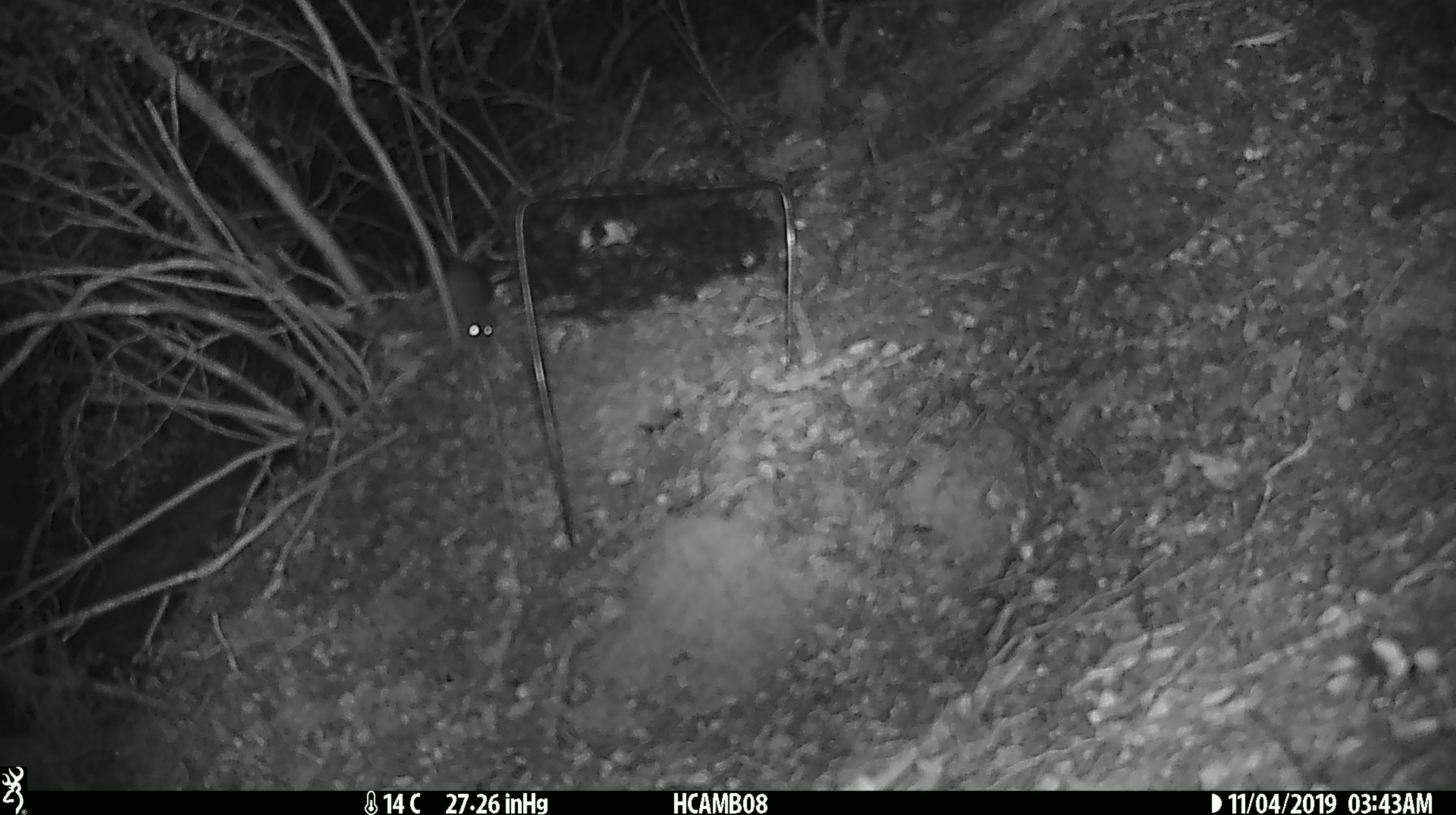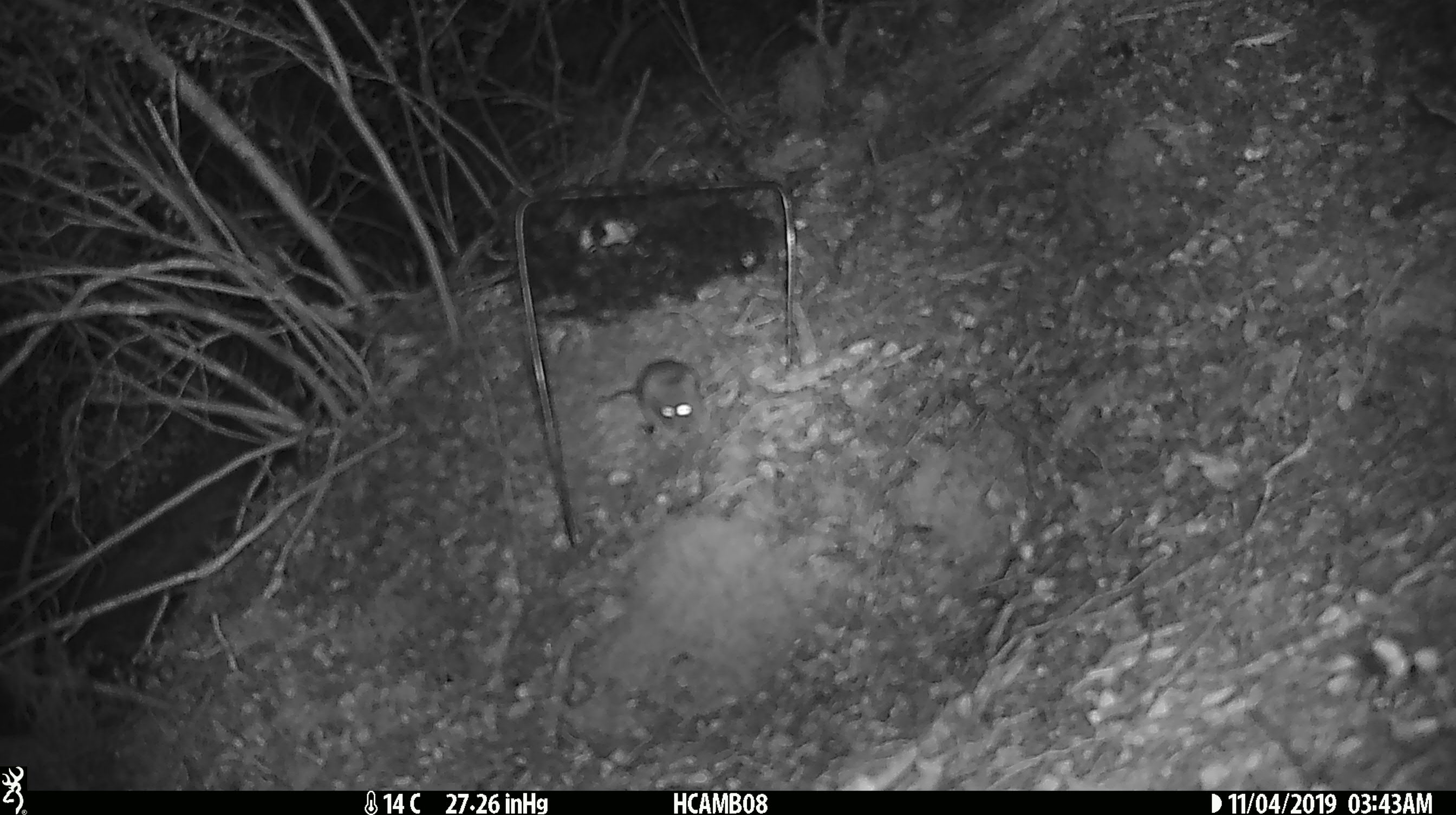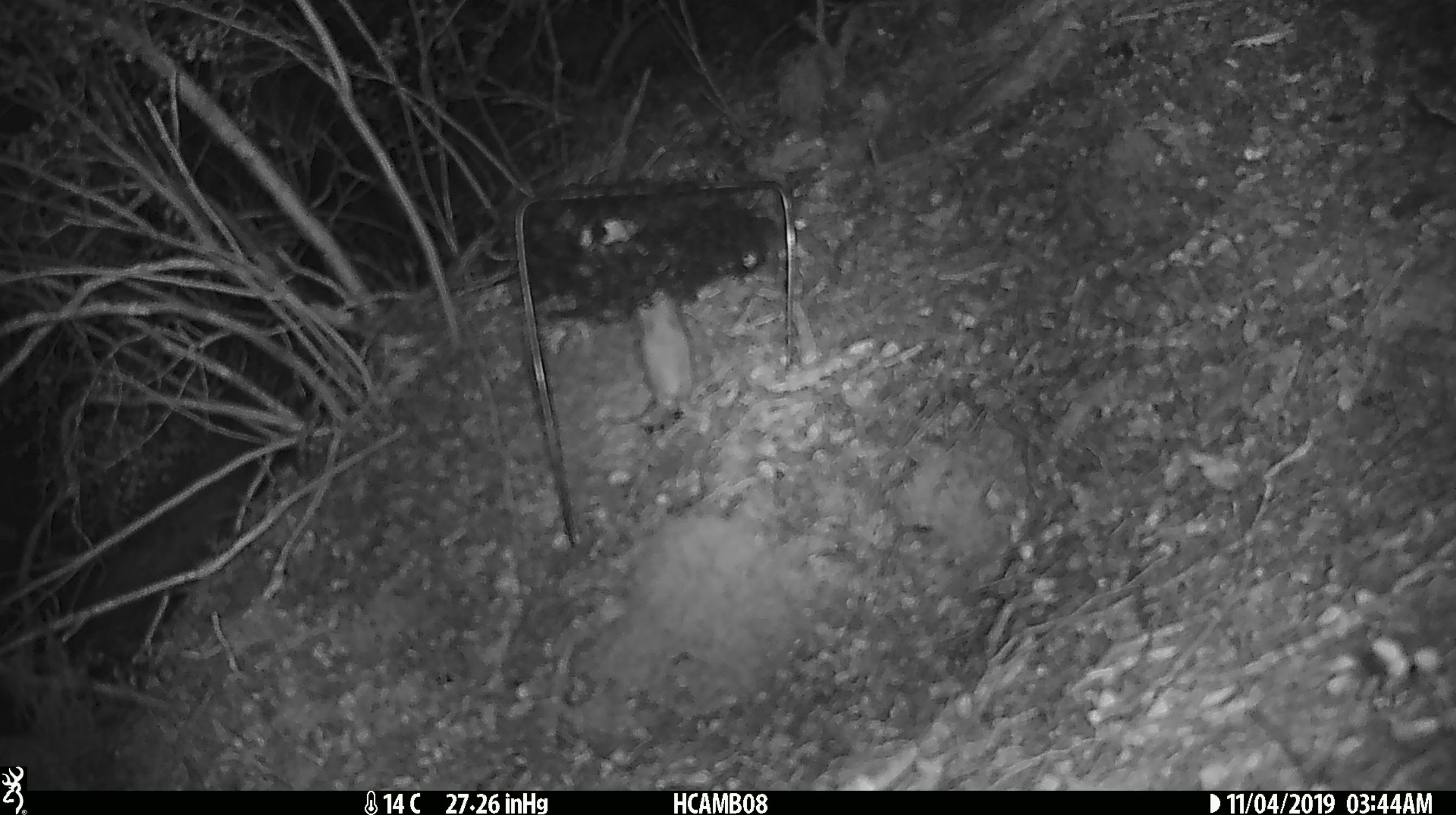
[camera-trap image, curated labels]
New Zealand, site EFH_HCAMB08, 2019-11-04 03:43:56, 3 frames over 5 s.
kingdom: Animalia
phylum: Chordata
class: Mammalia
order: Rodentia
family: Muridae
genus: Mus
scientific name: Mus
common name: mouse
Mouse (Mus).